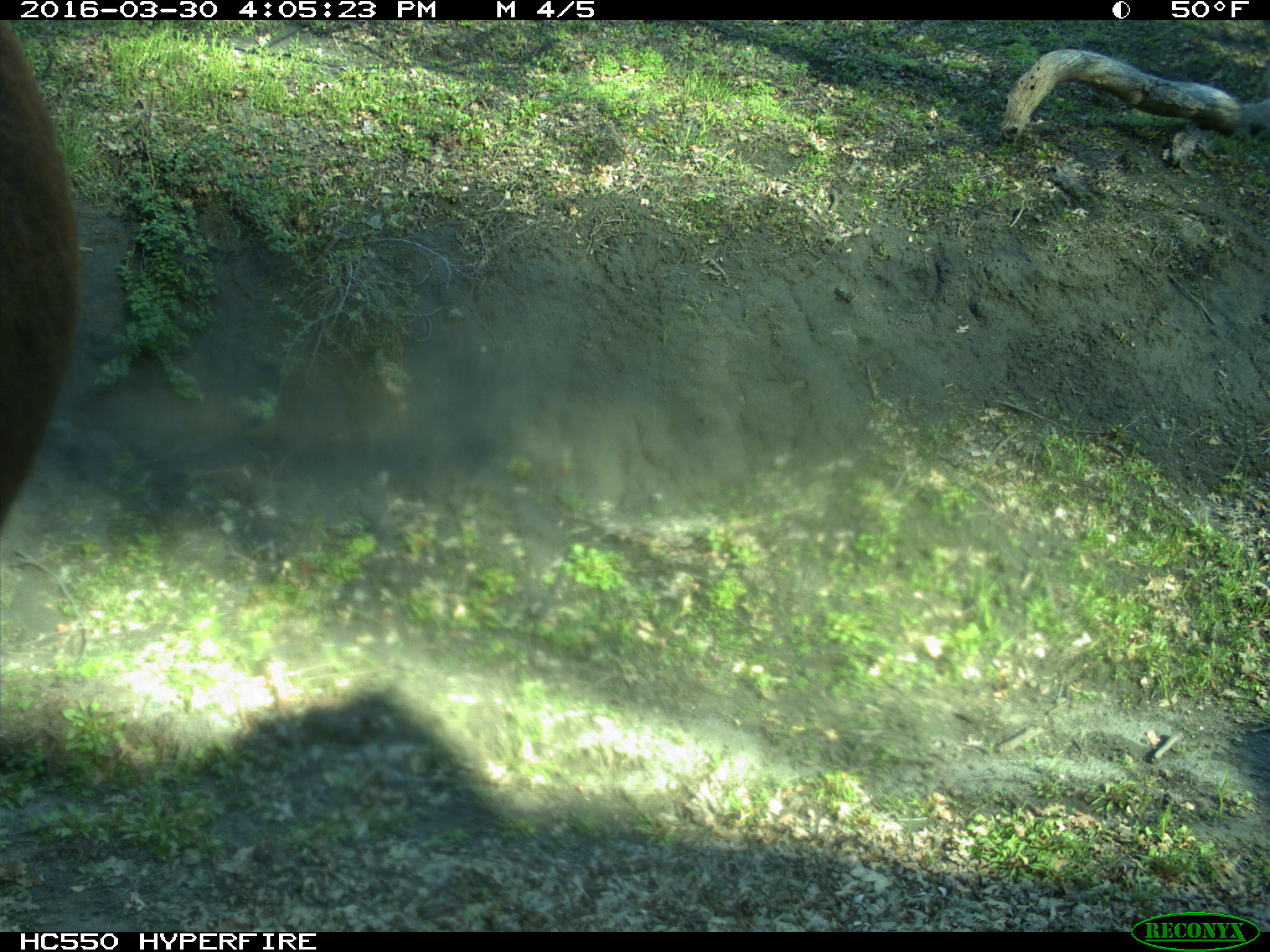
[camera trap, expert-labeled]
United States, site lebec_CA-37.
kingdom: Animalia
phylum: Chordata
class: Mammalia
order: Artiodactyla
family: Bovidae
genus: Bos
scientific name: Bos taurus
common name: domestic cow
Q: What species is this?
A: Bos taurus (domestic cow).